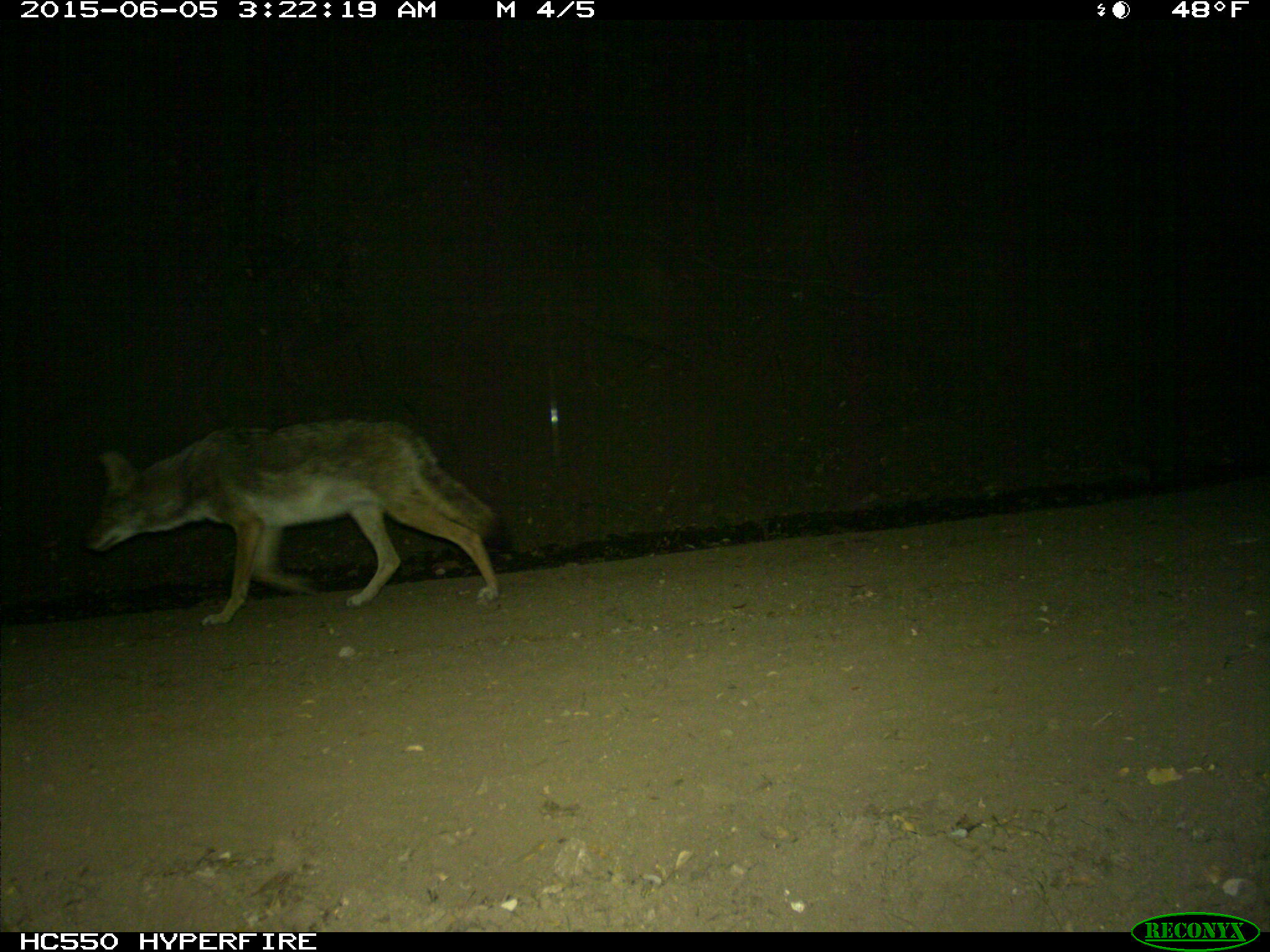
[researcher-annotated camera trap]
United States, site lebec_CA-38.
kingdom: Animalia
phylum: Chordata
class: Mammalia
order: Carnivora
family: Canidae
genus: Canis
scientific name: Canis latrans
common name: coyote